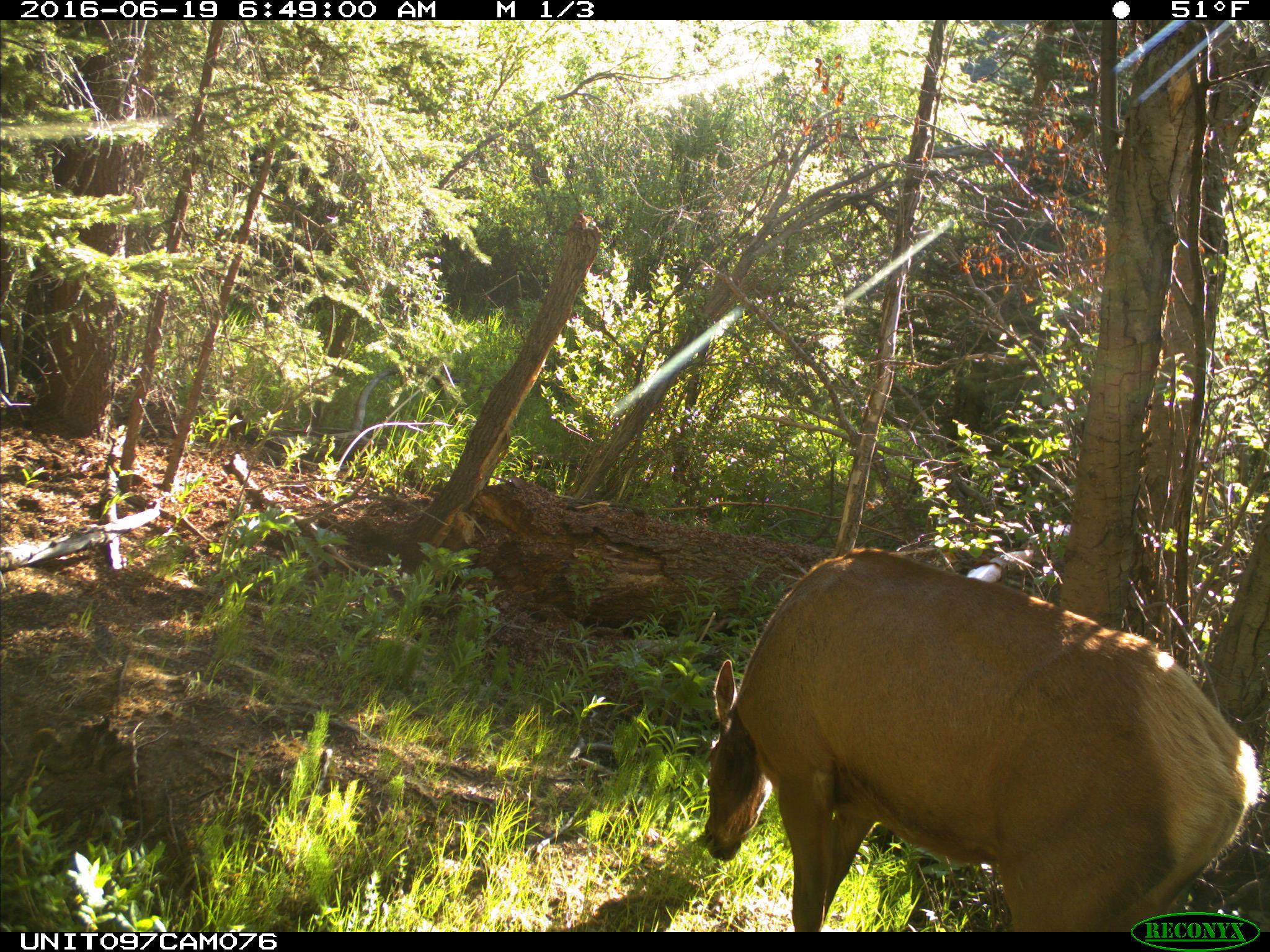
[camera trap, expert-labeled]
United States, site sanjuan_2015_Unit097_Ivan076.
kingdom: Animalia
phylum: Chordata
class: Mammalia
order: Artiodactyla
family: Cervidae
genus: Cervus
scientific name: Cervus elaphus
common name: red deer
Cervus elaphus (red deer).